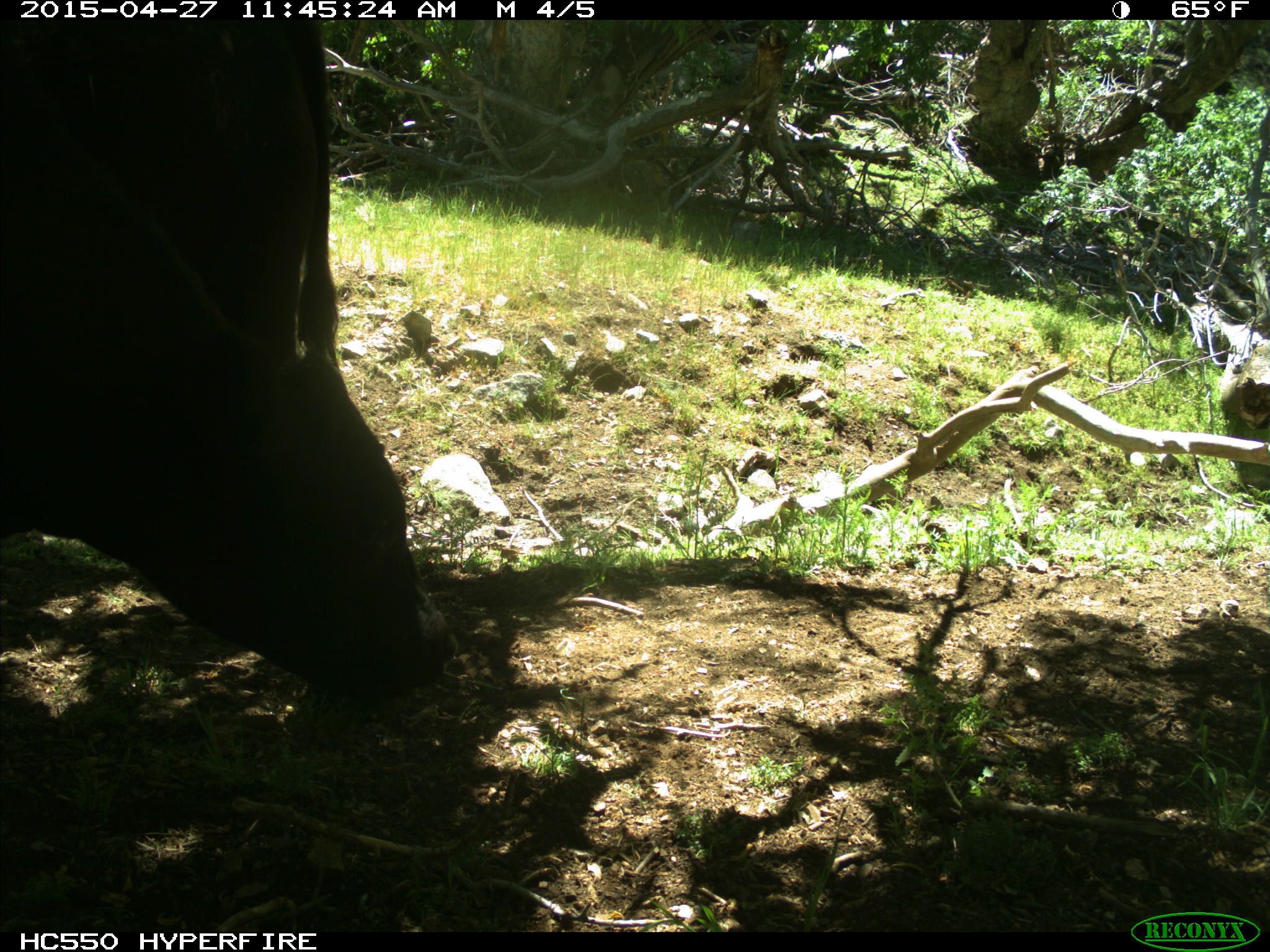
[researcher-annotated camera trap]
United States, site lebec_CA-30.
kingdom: Animalia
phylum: Chordata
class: Mammalia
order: Artiodactyla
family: Bovidae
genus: Bos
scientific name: Bos taurus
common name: domestic cow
Bos taurus (domestic cow).